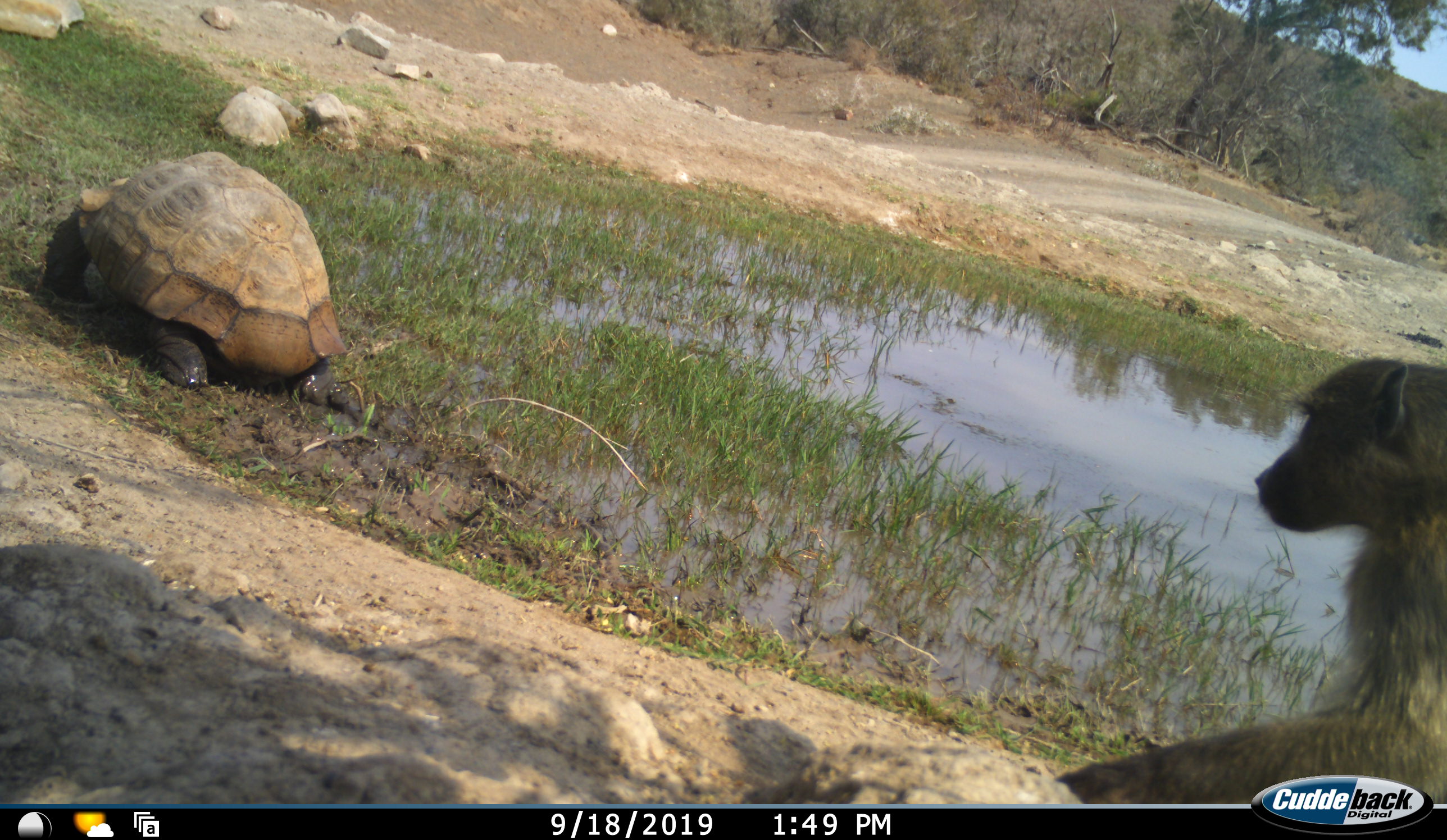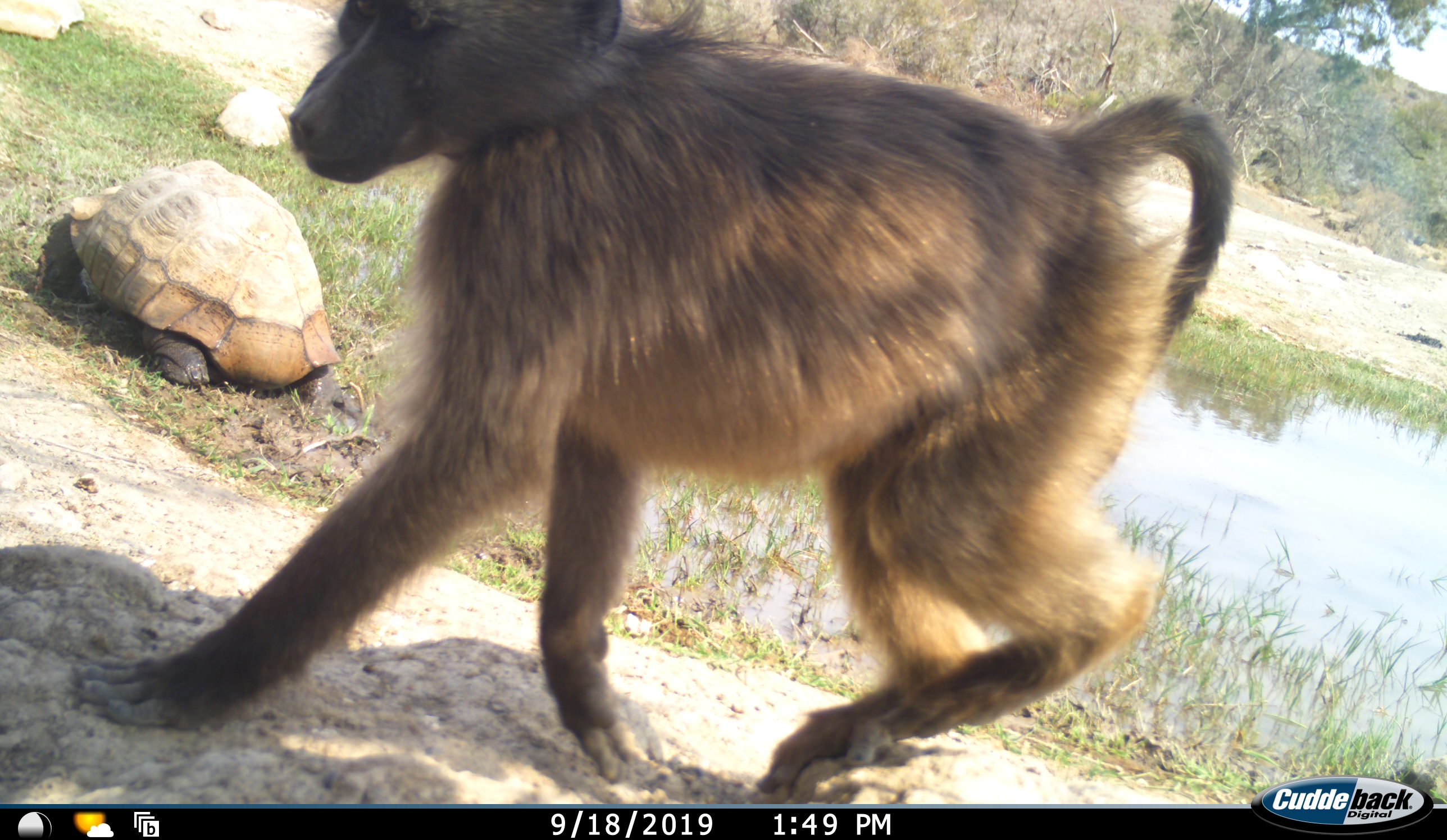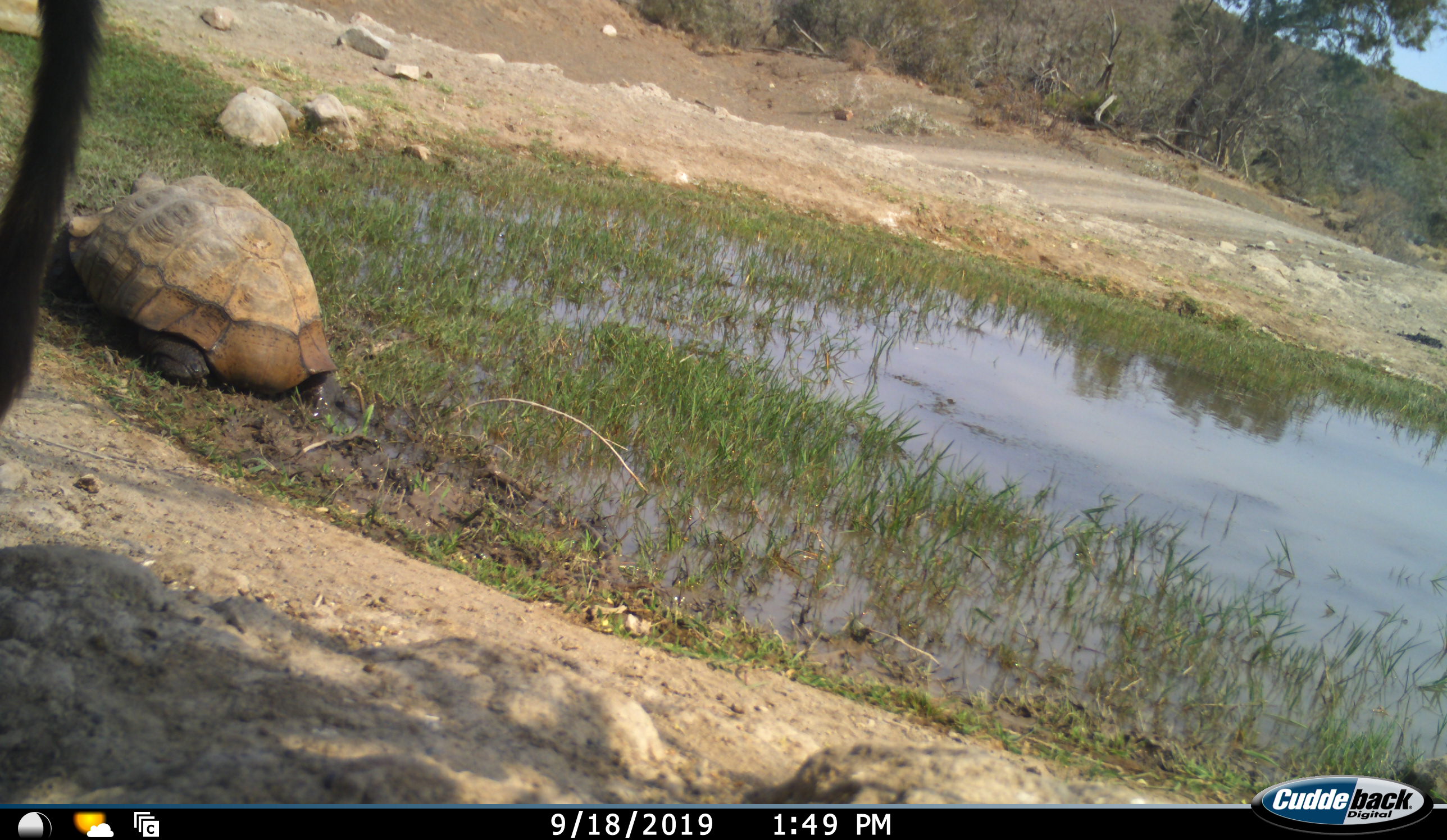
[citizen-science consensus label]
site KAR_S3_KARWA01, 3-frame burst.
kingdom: Animalia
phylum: Chordata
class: Mammalia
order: Primates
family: Cercopithecidae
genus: Papio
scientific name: Papio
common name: baboon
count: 1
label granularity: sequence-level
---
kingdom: Animalia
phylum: Chordata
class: Reptilia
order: Testudines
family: Testudinidae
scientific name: Testudinidae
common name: tortoise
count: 1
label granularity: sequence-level